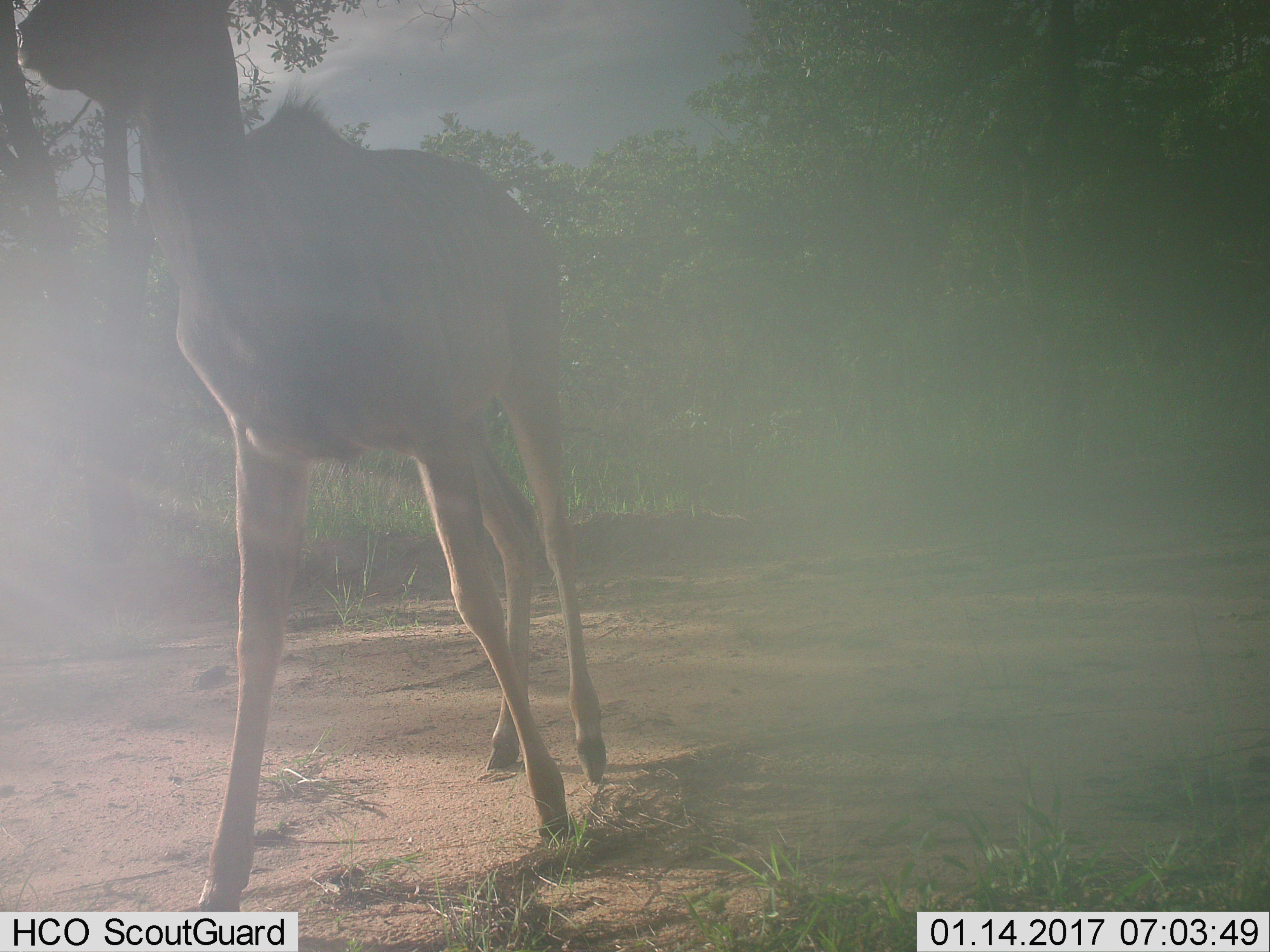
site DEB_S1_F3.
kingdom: Animalia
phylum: Chordata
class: Mammalia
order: Artiodactyla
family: Bovidae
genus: Tragelaphus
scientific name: Tragelaphus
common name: kudu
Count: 1.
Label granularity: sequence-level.